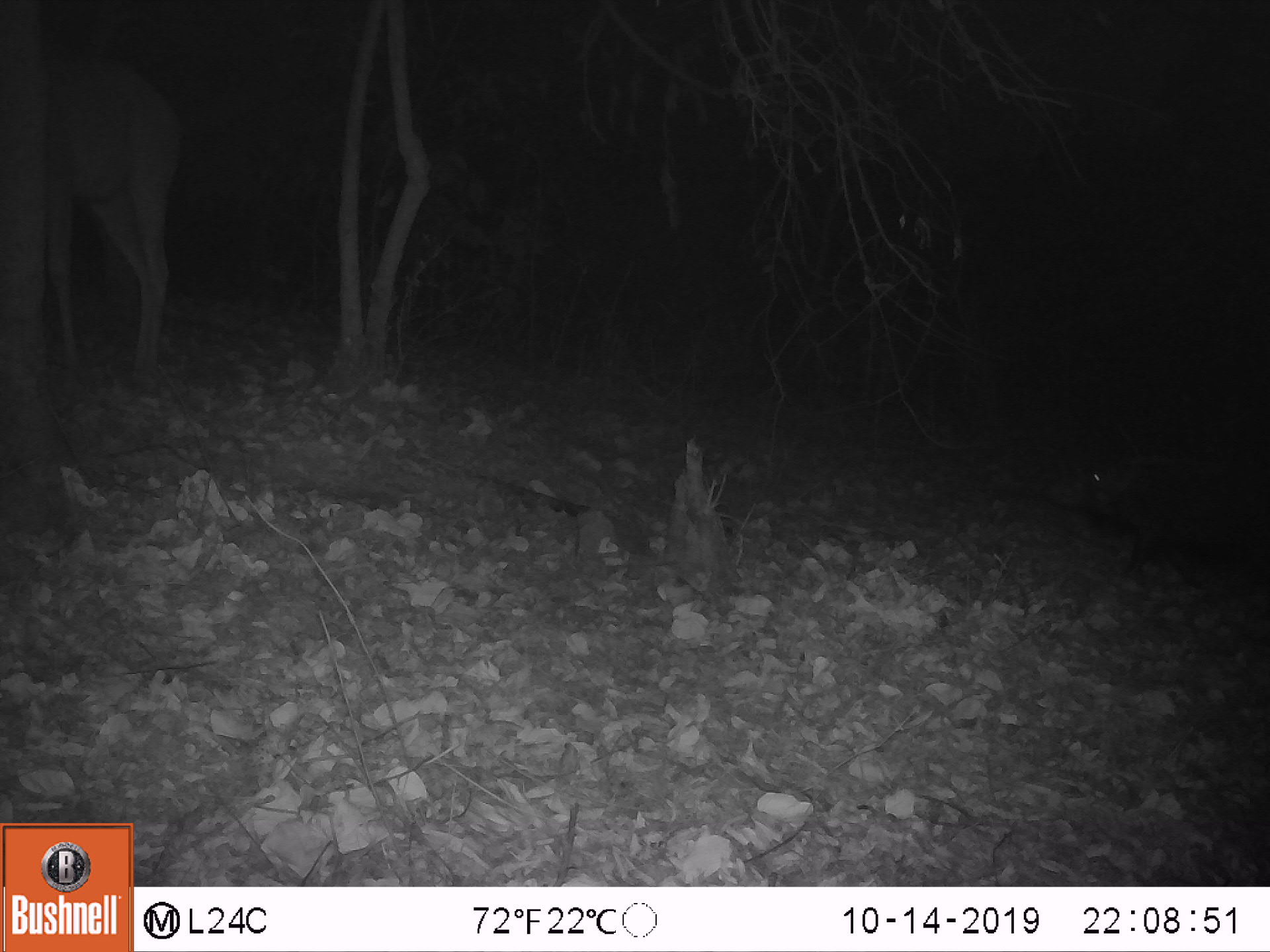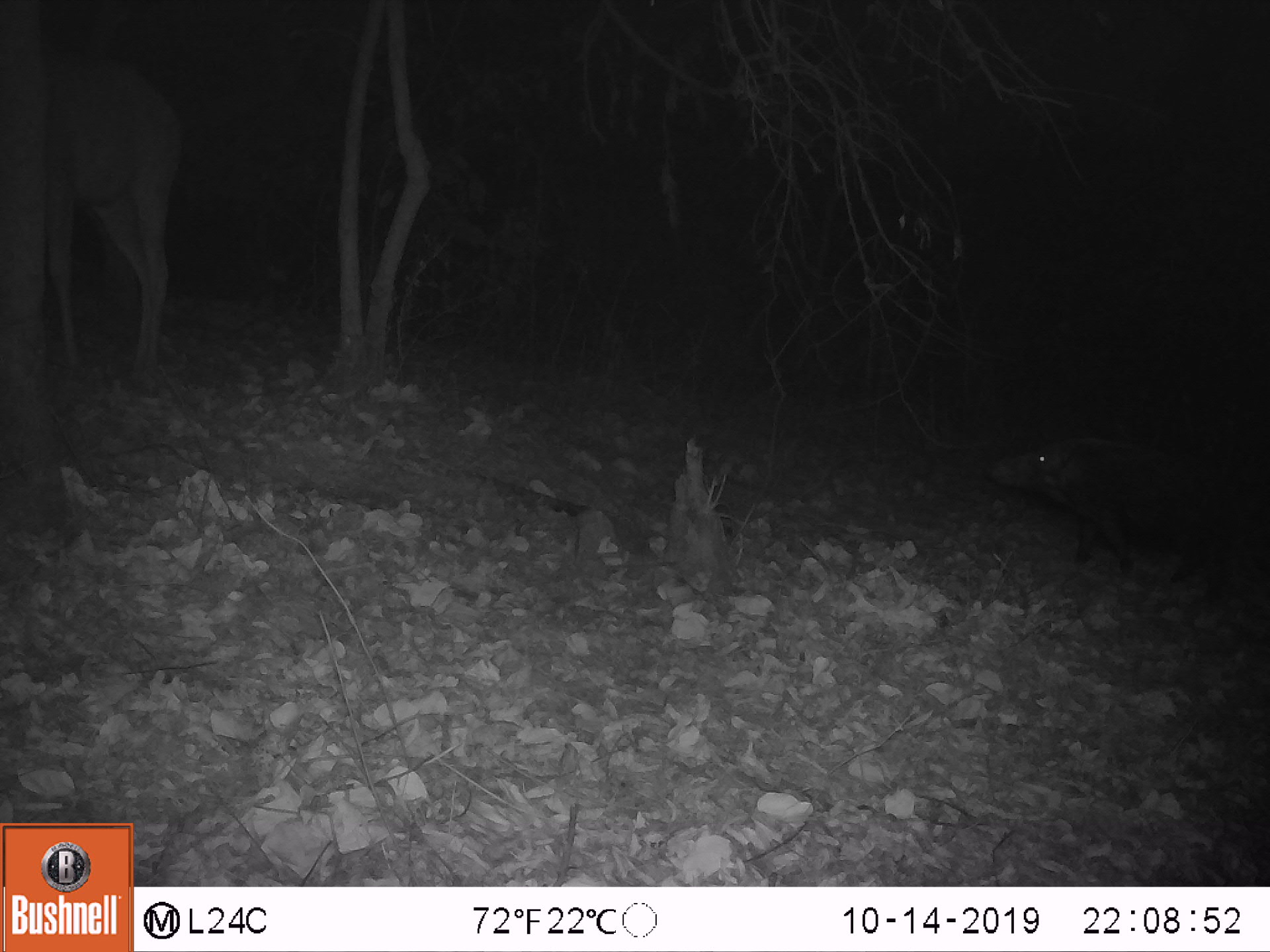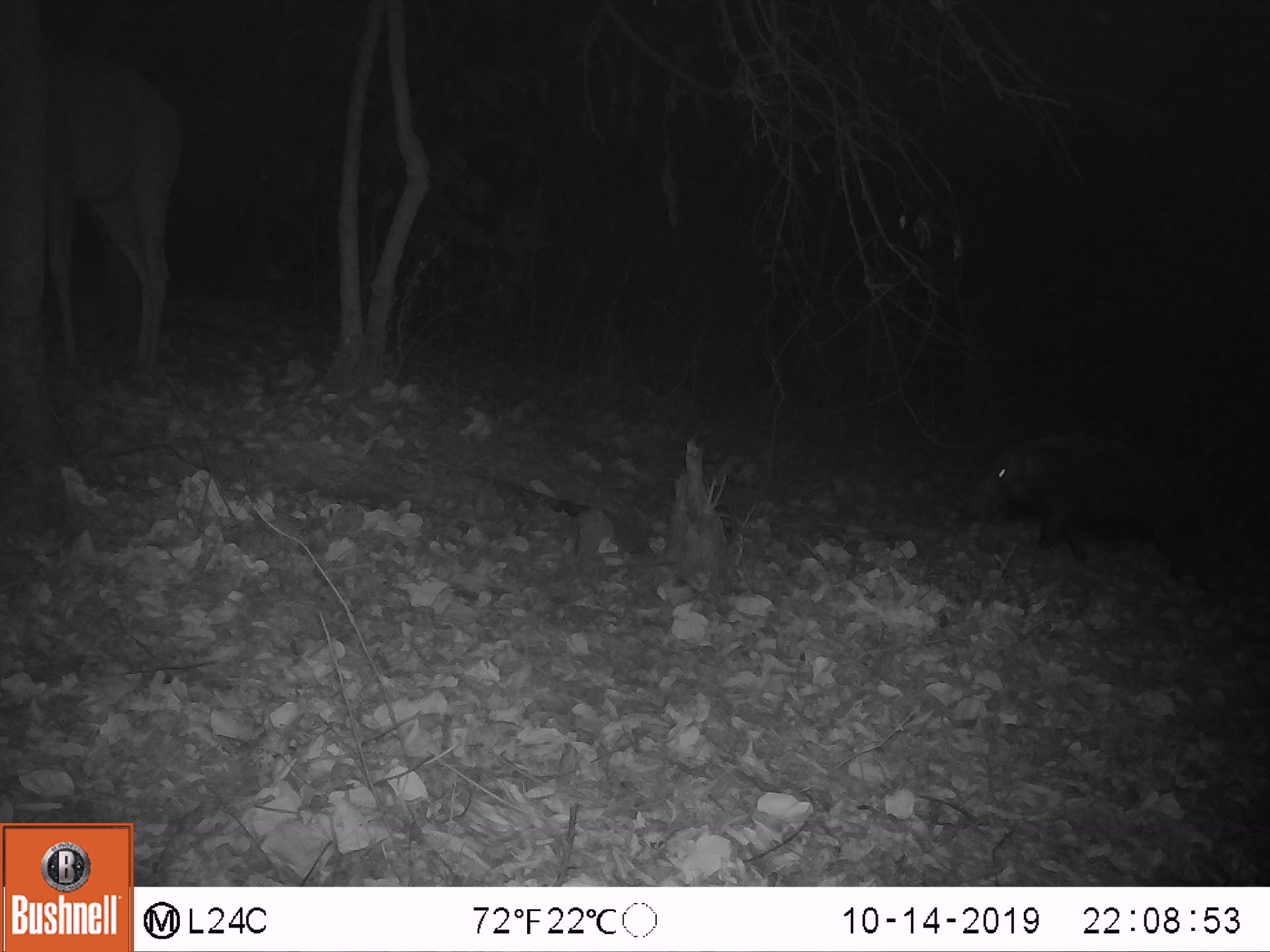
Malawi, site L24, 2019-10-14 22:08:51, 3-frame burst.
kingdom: Animalia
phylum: Chordata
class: Mammalia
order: Artiodactyla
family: Suidae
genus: Potamochoerus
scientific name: Potamochoerus larvatus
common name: bushpig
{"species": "bushpig (Potamochoerus larvatus)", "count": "2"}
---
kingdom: Animalia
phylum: Chordata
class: Mammalia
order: Artiodactyla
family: Bovidae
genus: Tragelaphus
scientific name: Tragelaphus strepsiceros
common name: greater kudu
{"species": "greater kudu (Tragelaphus strepsiceros)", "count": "1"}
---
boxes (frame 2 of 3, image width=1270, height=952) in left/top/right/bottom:
bushpig: 980/412/1262/589; 991/423/1263/591
greater kudu: 15/45/185/370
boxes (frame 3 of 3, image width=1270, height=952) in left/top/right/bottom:
bushpig: 953/422/1253/587; 959/434/1241/595
greater kudu: 29/47/196/379